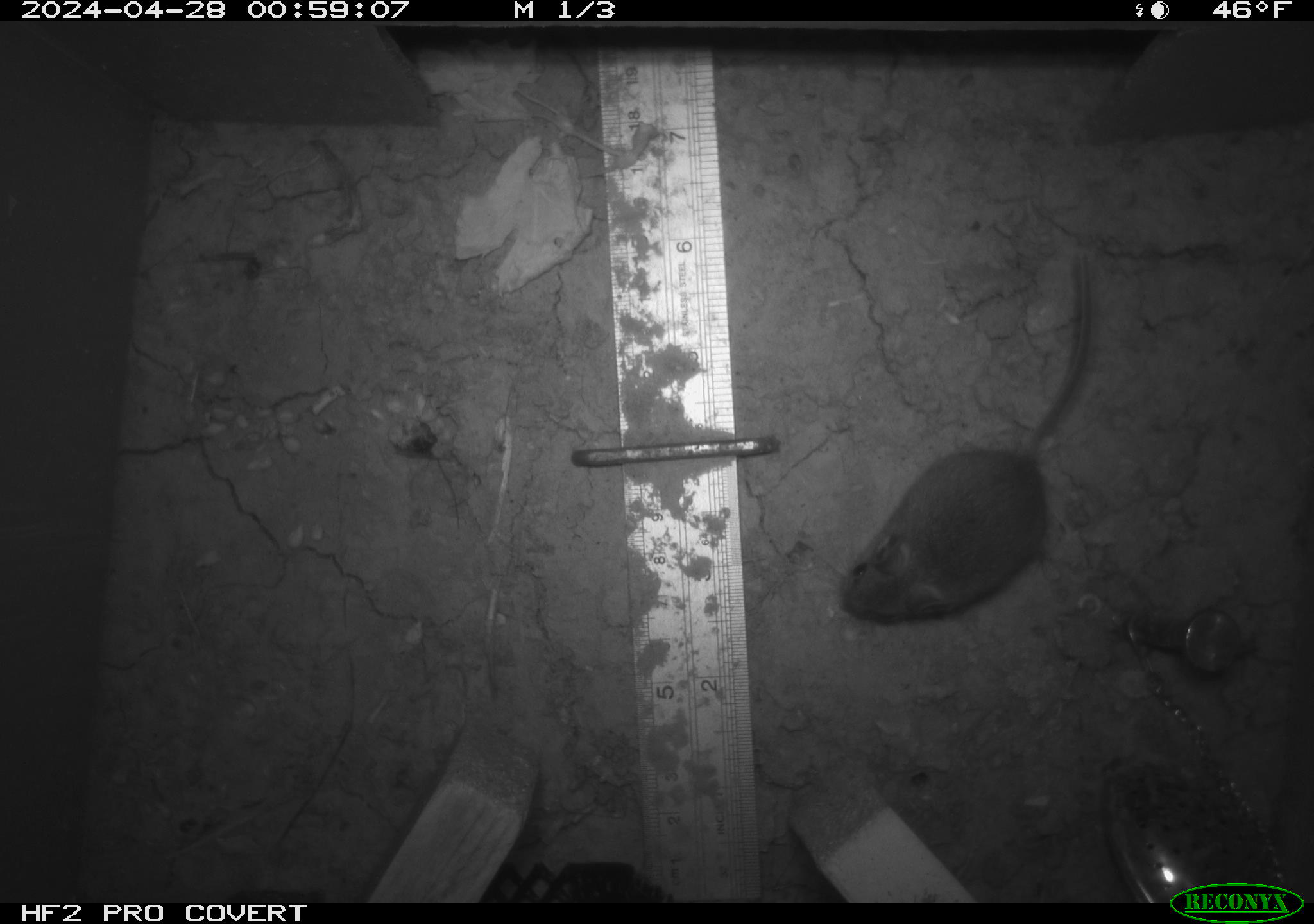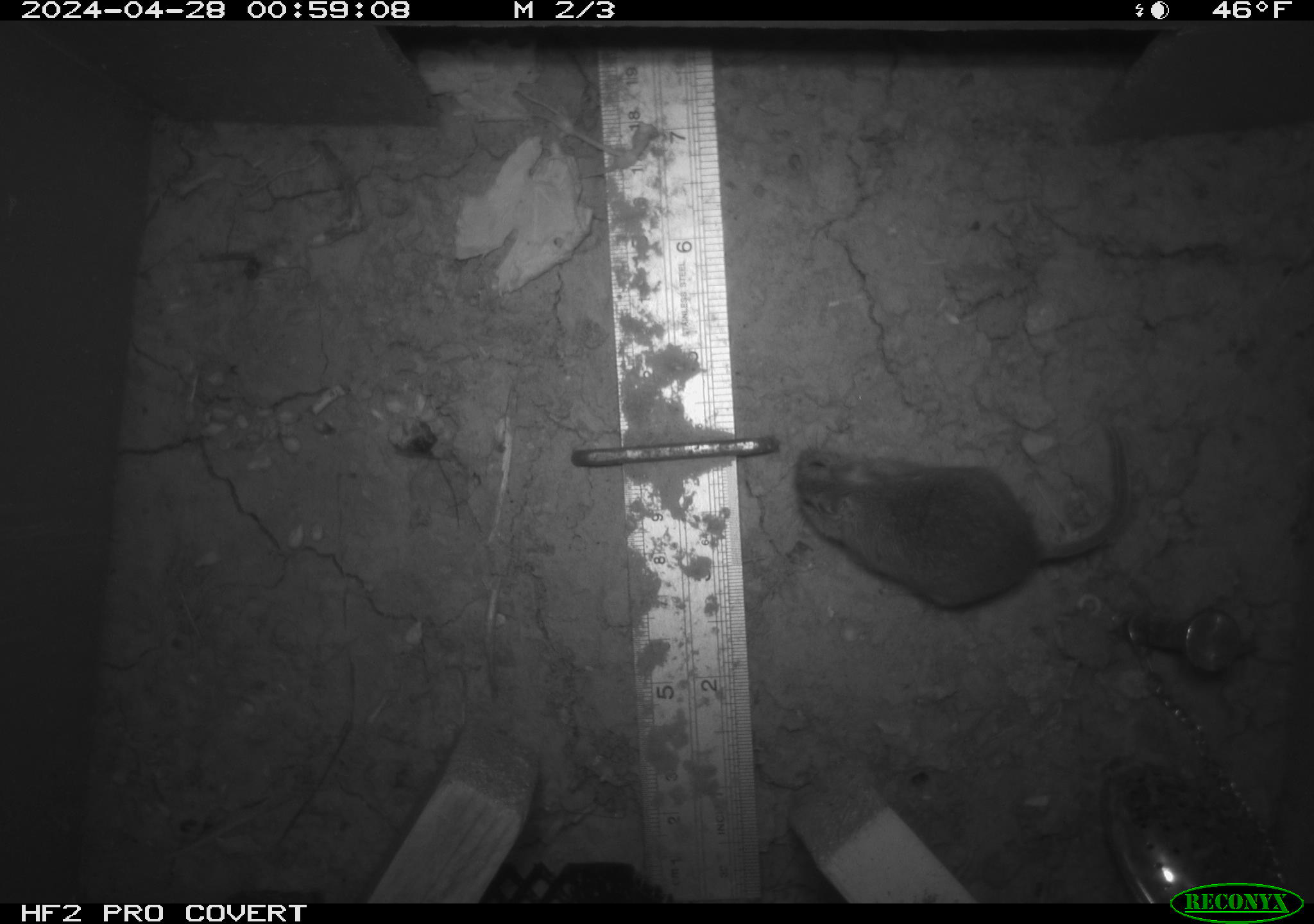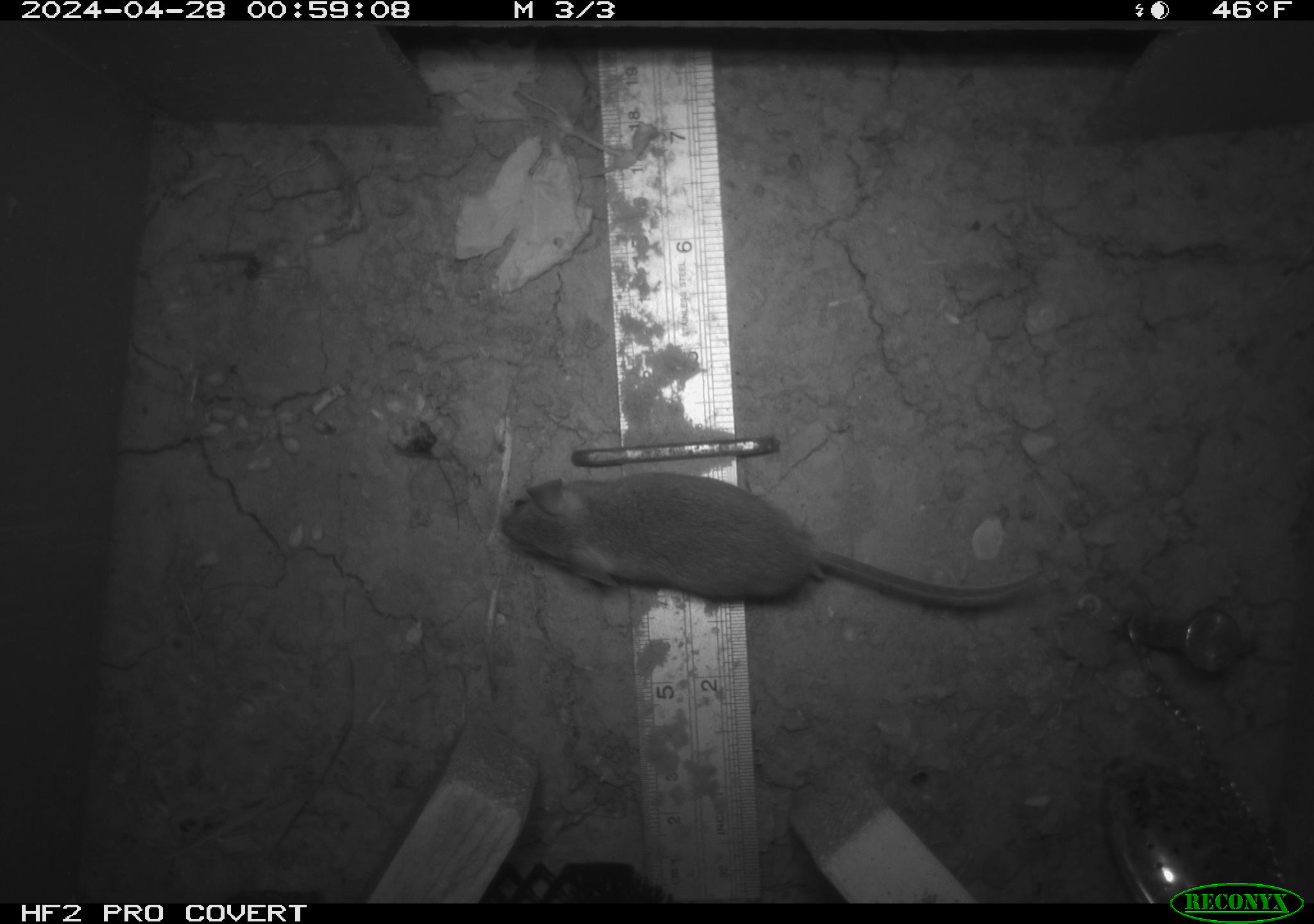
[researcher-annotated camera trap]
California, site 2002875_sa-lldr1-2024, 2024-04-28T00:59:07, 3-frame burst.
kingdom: Animalia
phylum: Chordata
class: Mammalia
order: Rodentia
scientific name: Rodentia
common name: mouse species